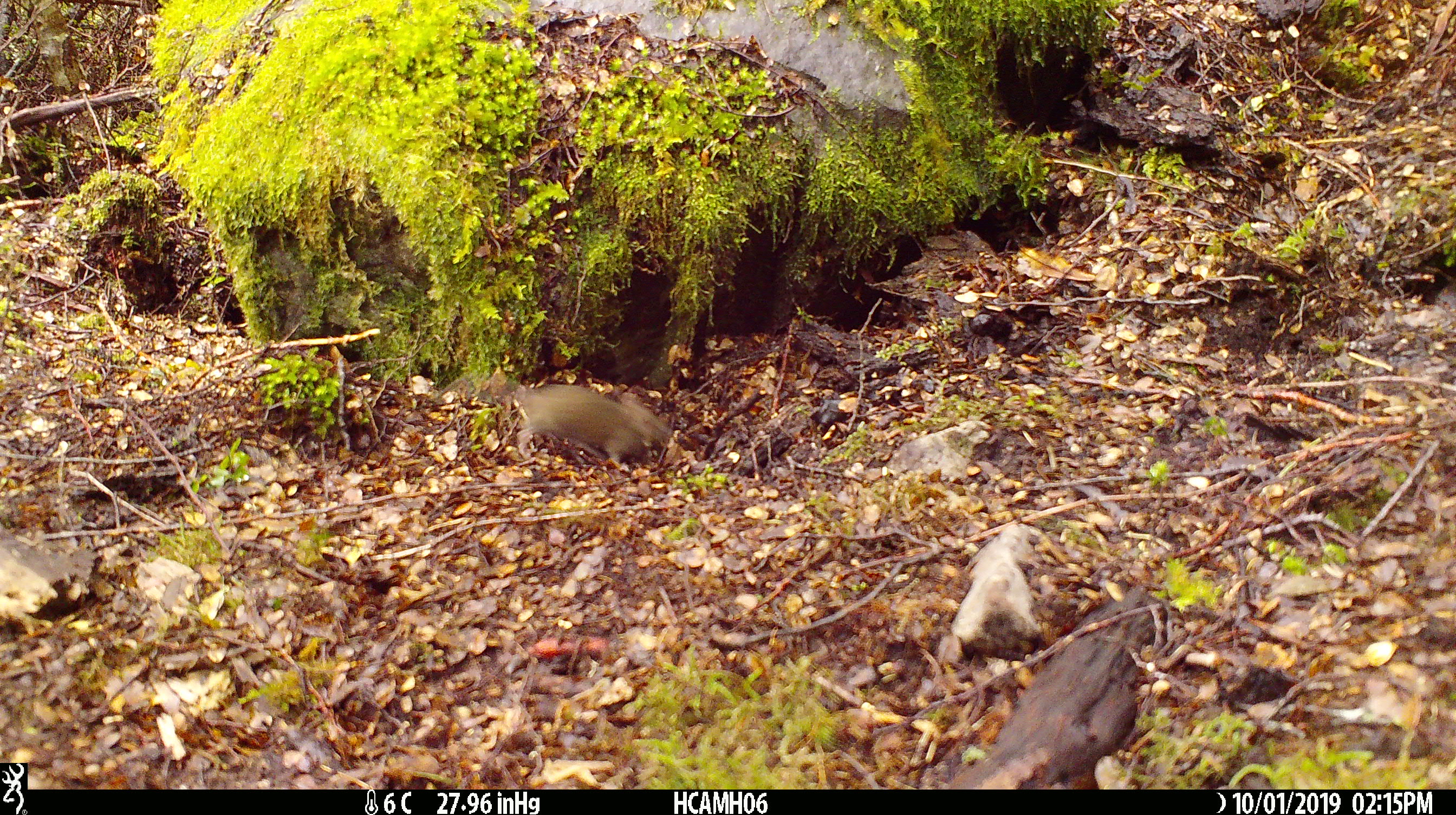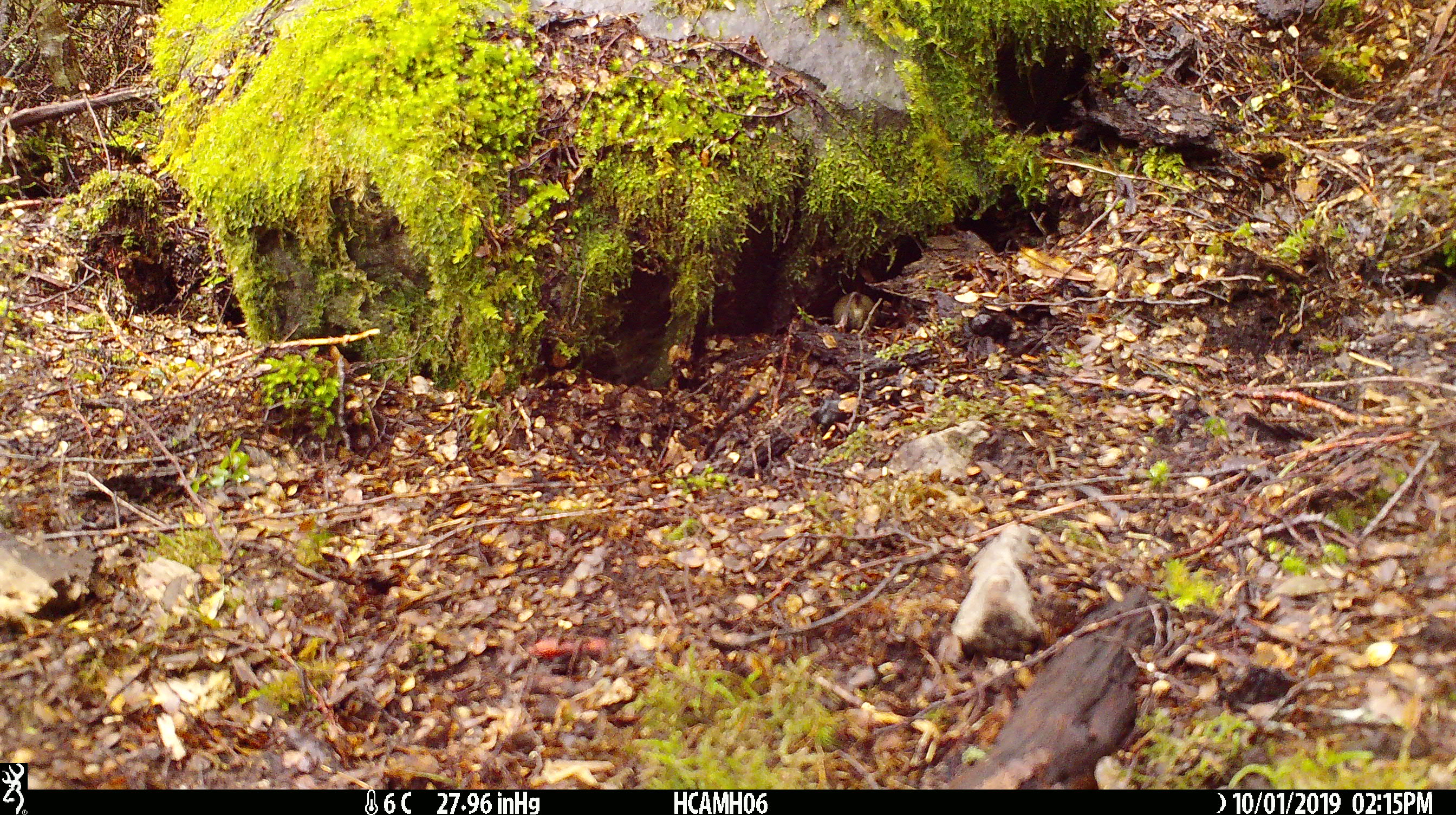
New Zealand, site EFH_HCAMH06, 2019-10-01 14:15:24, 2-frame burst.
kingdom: Animalia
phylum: Chordata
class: Mammalia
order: Rodentia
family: Muridae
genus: Mus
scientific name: Mus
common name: mouse